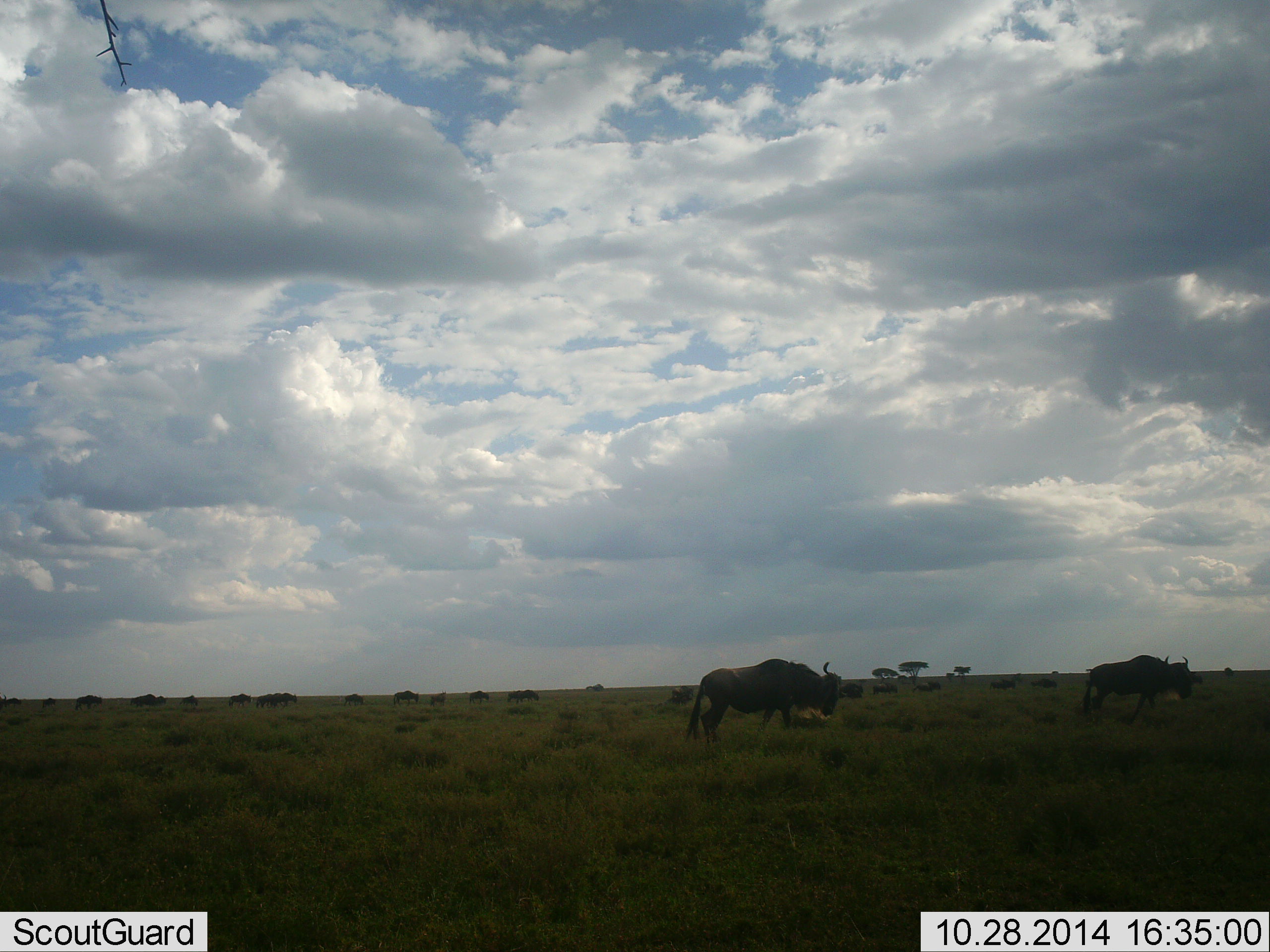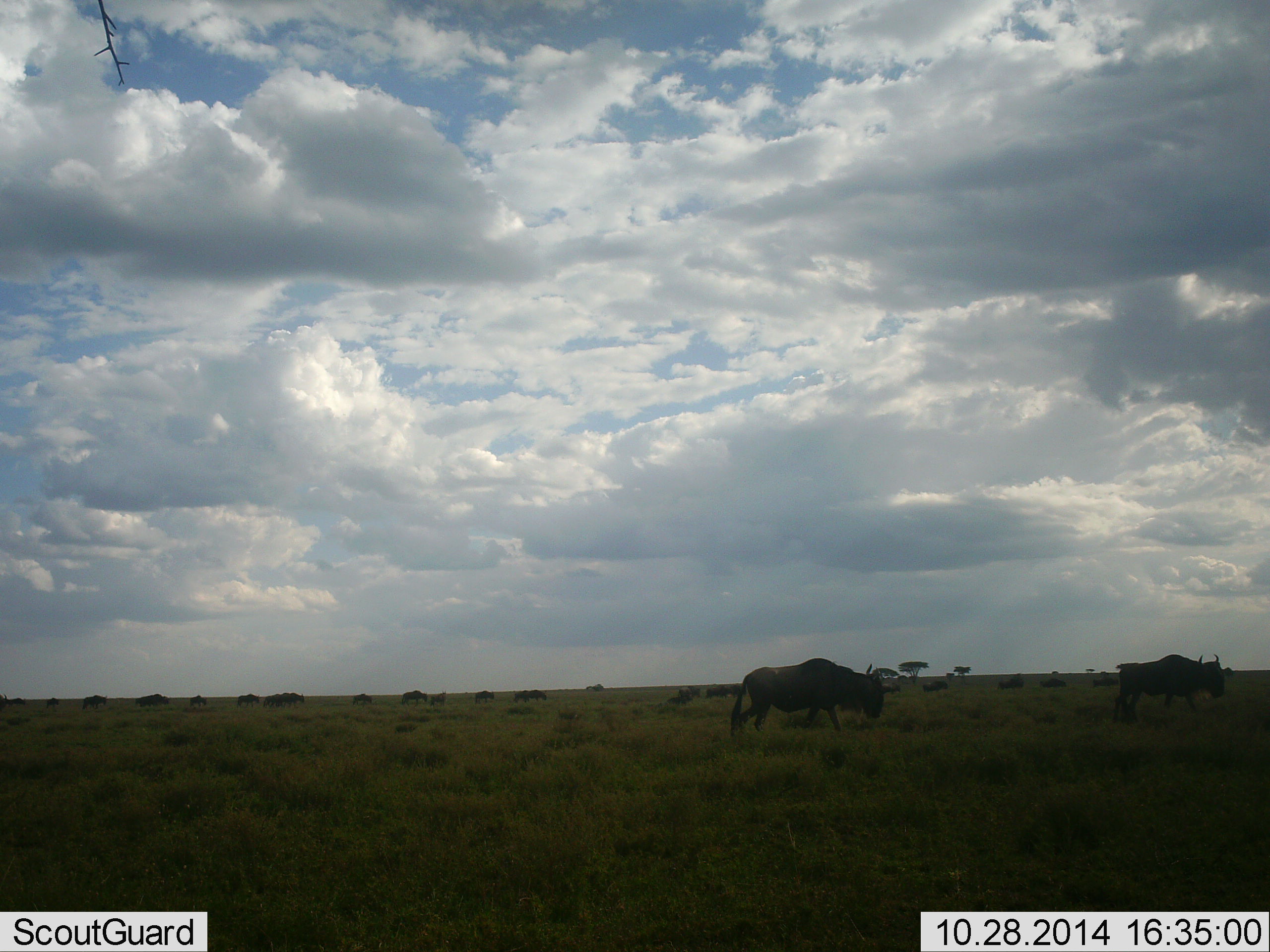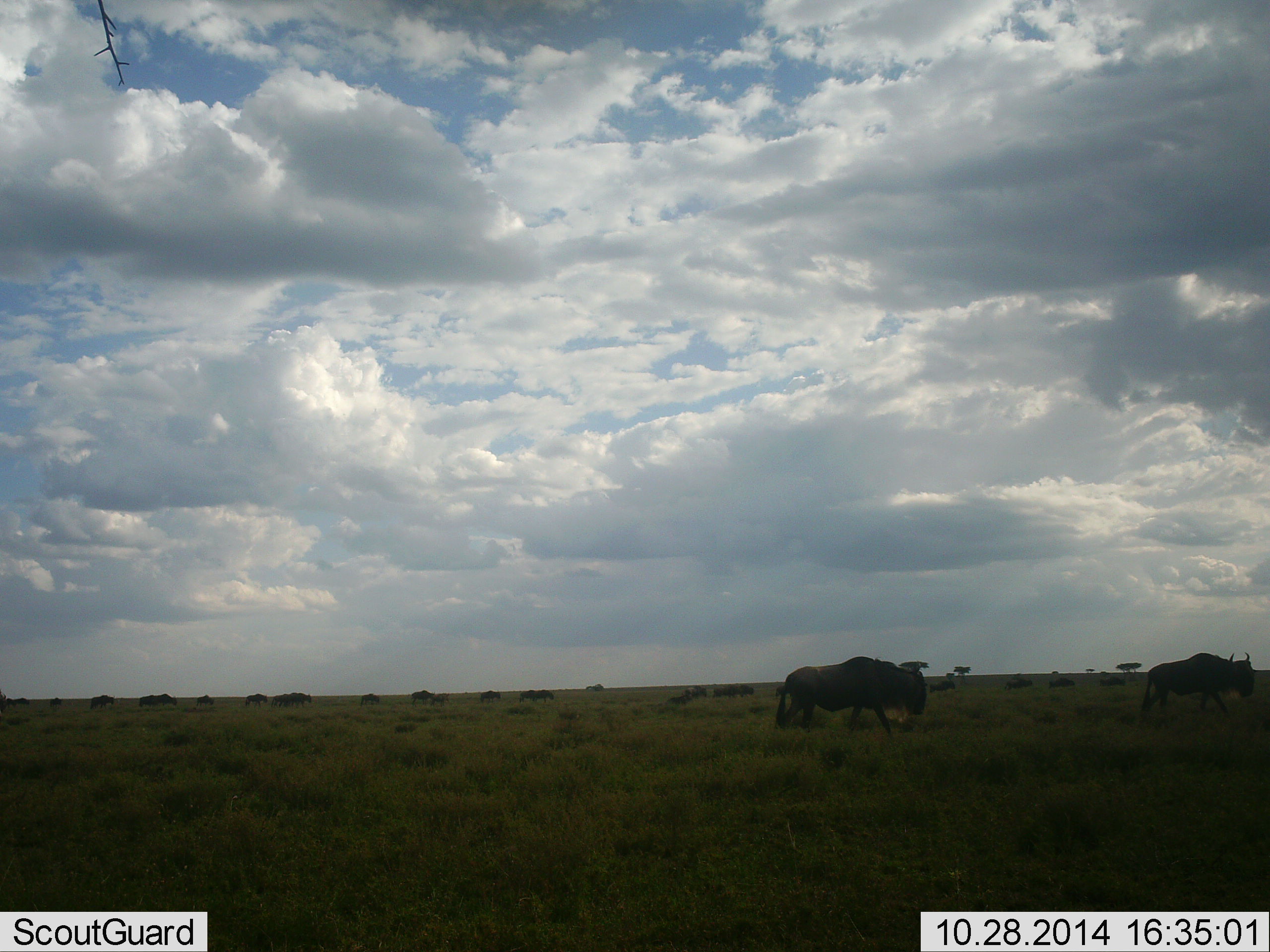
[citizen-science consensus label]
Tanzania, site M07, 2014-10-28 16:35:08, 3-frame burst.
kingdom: Animalia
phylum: Chordata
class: Mammalia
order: Artiodactyla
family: Bovidae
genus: Connochaetes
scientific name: Connochaetes taurinus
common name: blue wildebeest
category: wildebeest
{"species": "wildebeest (blue wildebeest) (Connochaetes taurinus)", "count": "11-50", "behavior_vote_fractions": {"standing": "0%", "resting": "0%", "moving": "90%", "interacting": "0%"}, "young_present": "0%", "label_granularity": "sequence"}